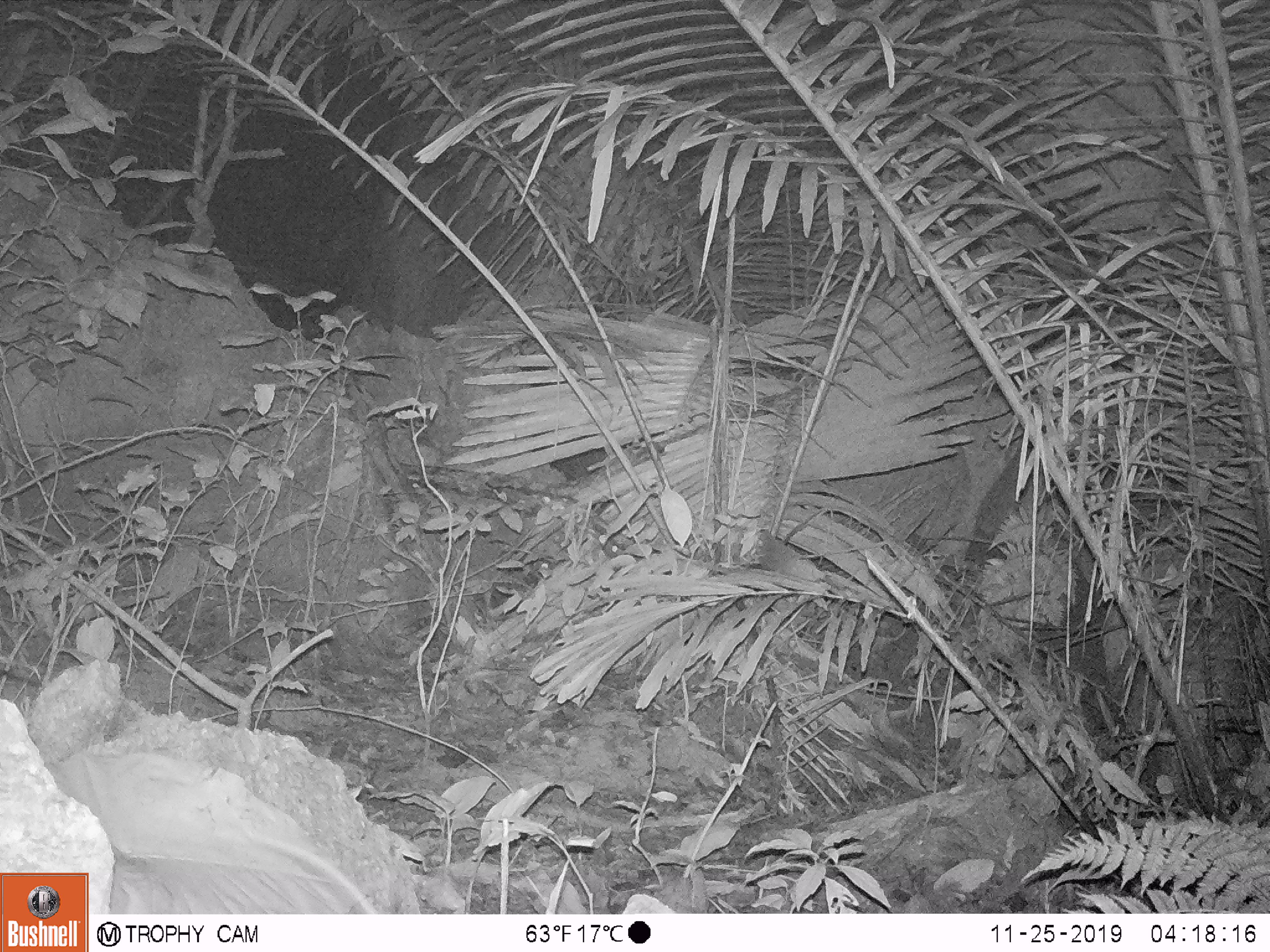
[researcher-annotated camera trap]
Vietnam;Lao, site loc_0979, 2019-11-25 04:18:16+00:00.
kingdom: Animalia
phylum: Chordata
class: Mammalia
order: Rodentia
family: Muridae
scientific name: Muridae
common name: old-world mice and rats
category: unidentified murid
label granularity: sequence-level